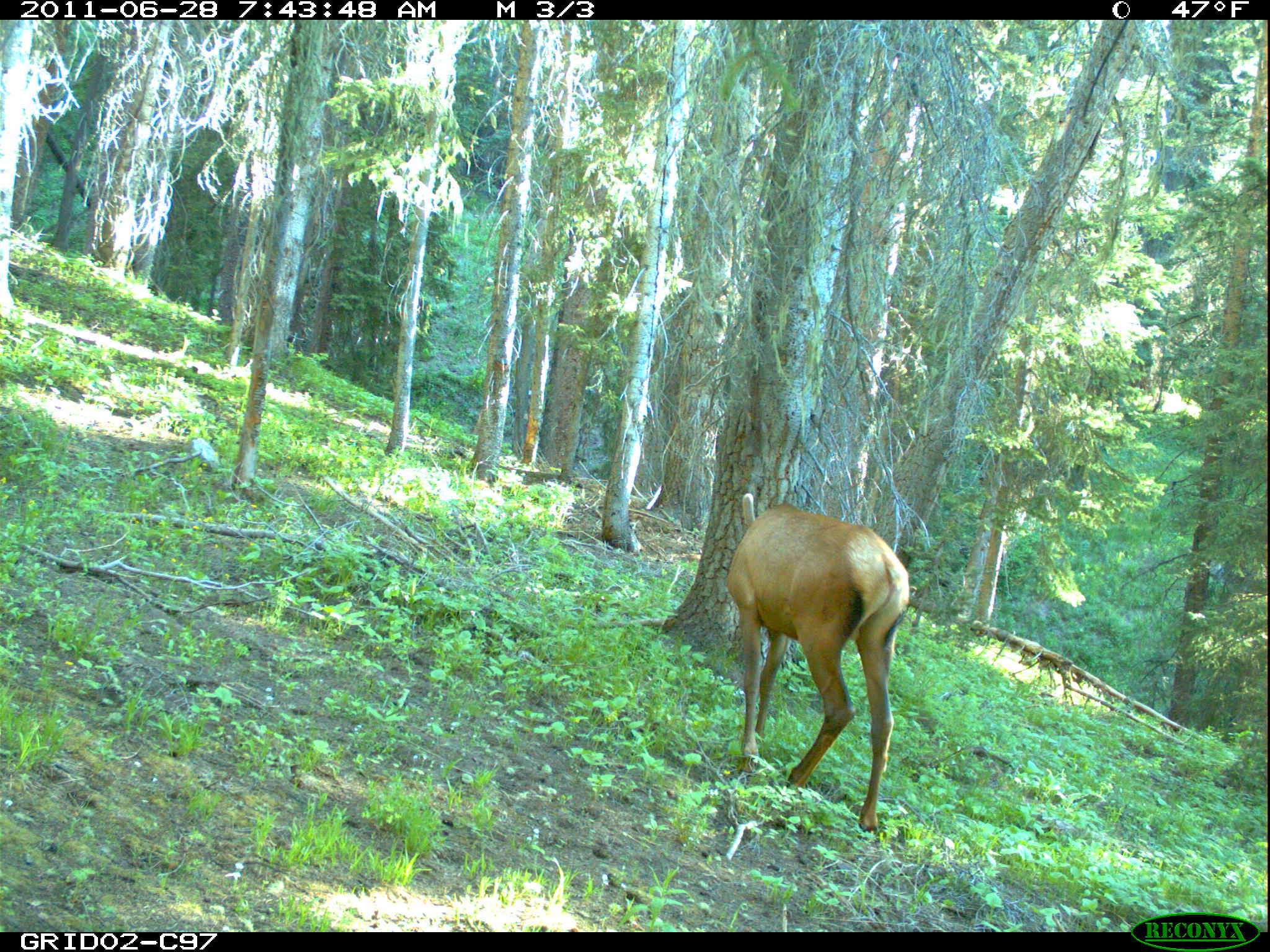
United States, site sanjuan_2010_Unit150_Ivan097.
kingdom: Animalia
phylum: Chordata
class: Mammalia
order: Artiodactyla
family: Cervidae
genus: Cervus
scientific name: Cervus elaphus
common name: red deer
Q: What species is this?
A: Cervus elaphus (red deer).